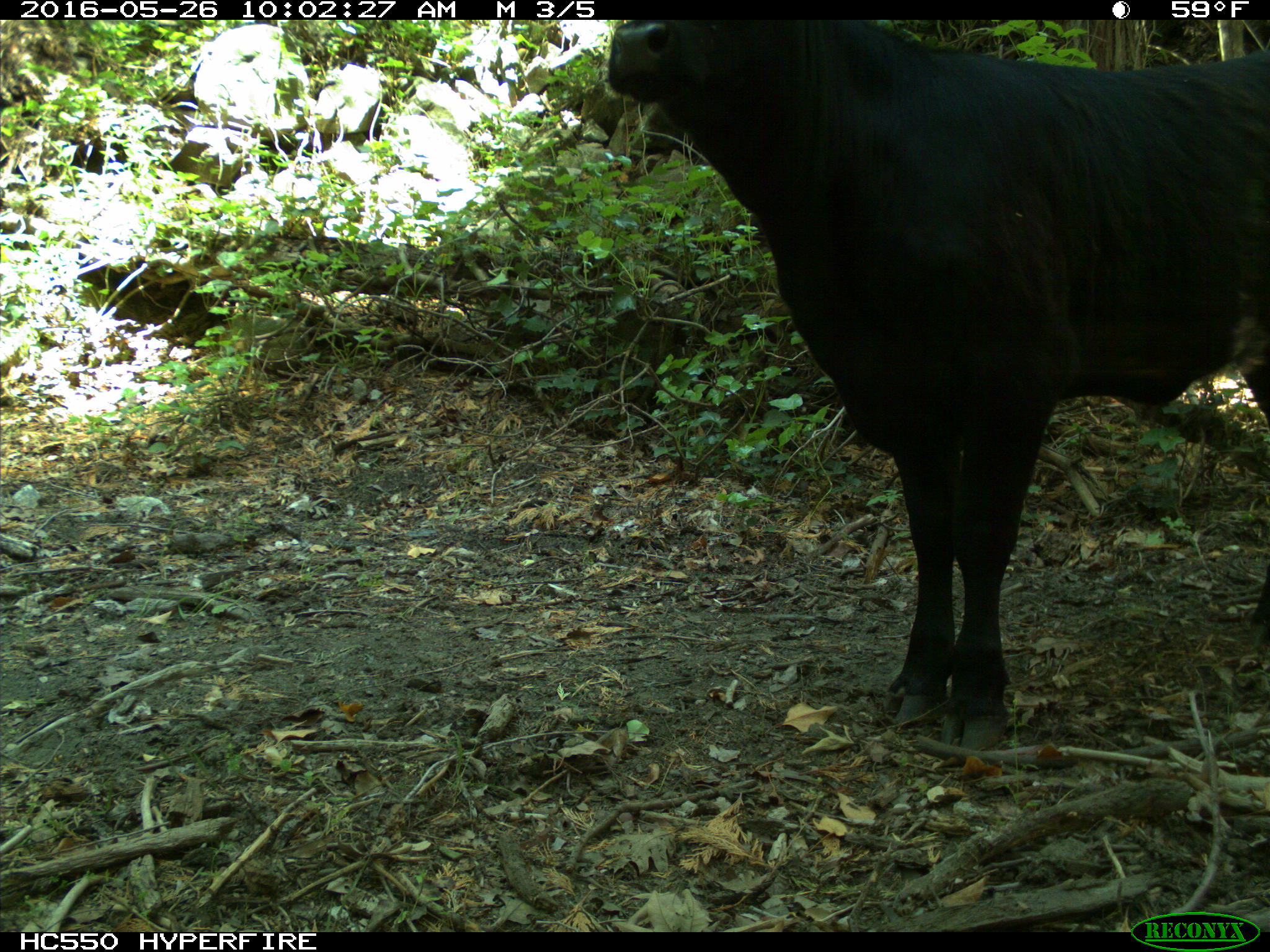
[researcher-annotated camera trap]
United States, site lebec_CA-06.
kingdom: Animalia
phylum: Chordata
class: Mammalia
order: Artiodactyla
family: Bovidae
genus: Bos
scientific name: Bos taurus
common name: domestic cow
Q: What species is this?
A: Bos taurus (domestic cow).